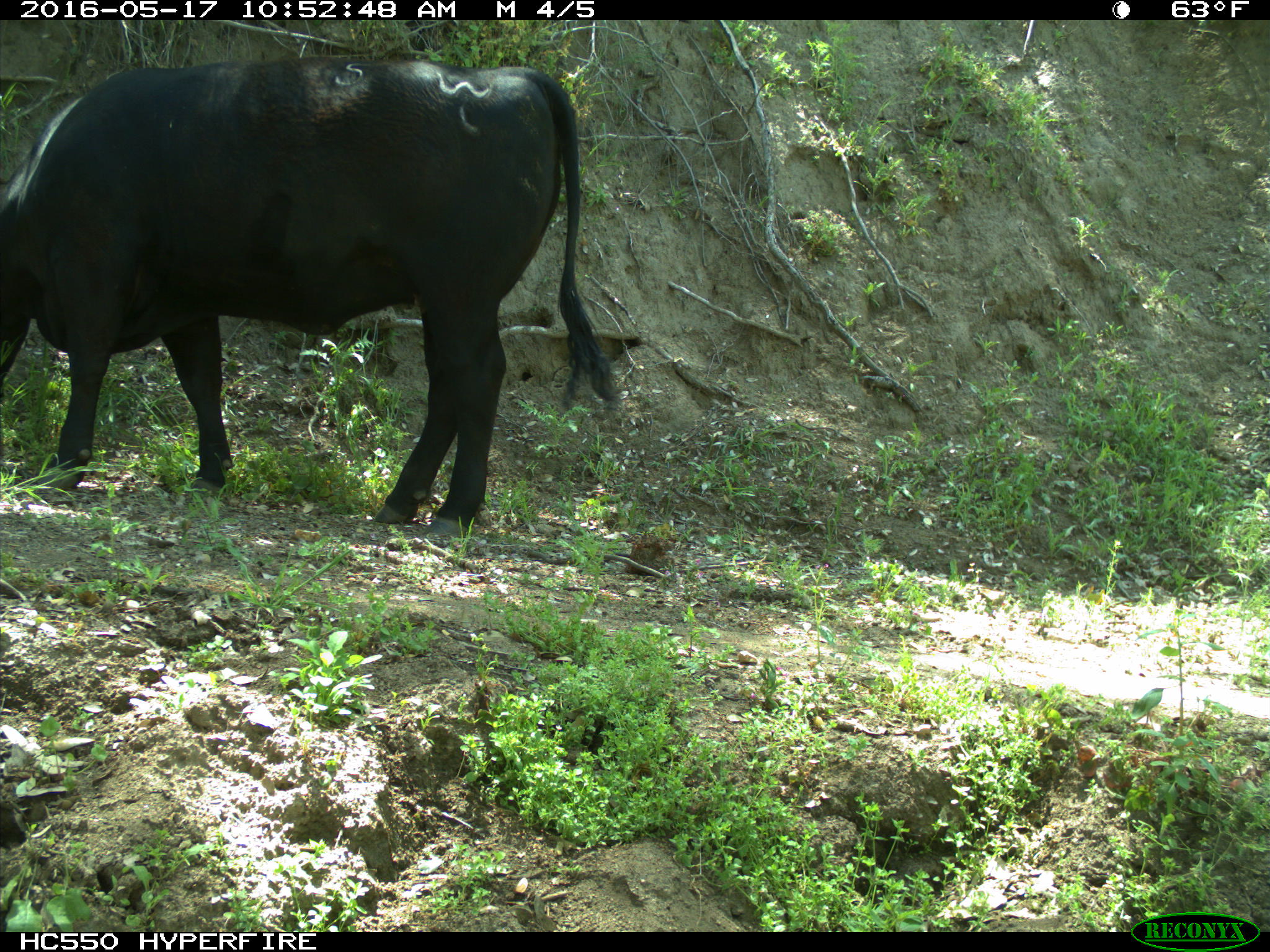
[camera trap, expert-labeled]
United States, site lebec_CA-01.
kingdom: Animalia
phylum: Chordata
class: Mammalia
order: Artiodactyla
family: Bovidae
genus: Bos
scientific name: Bos taurus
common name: domestic cow